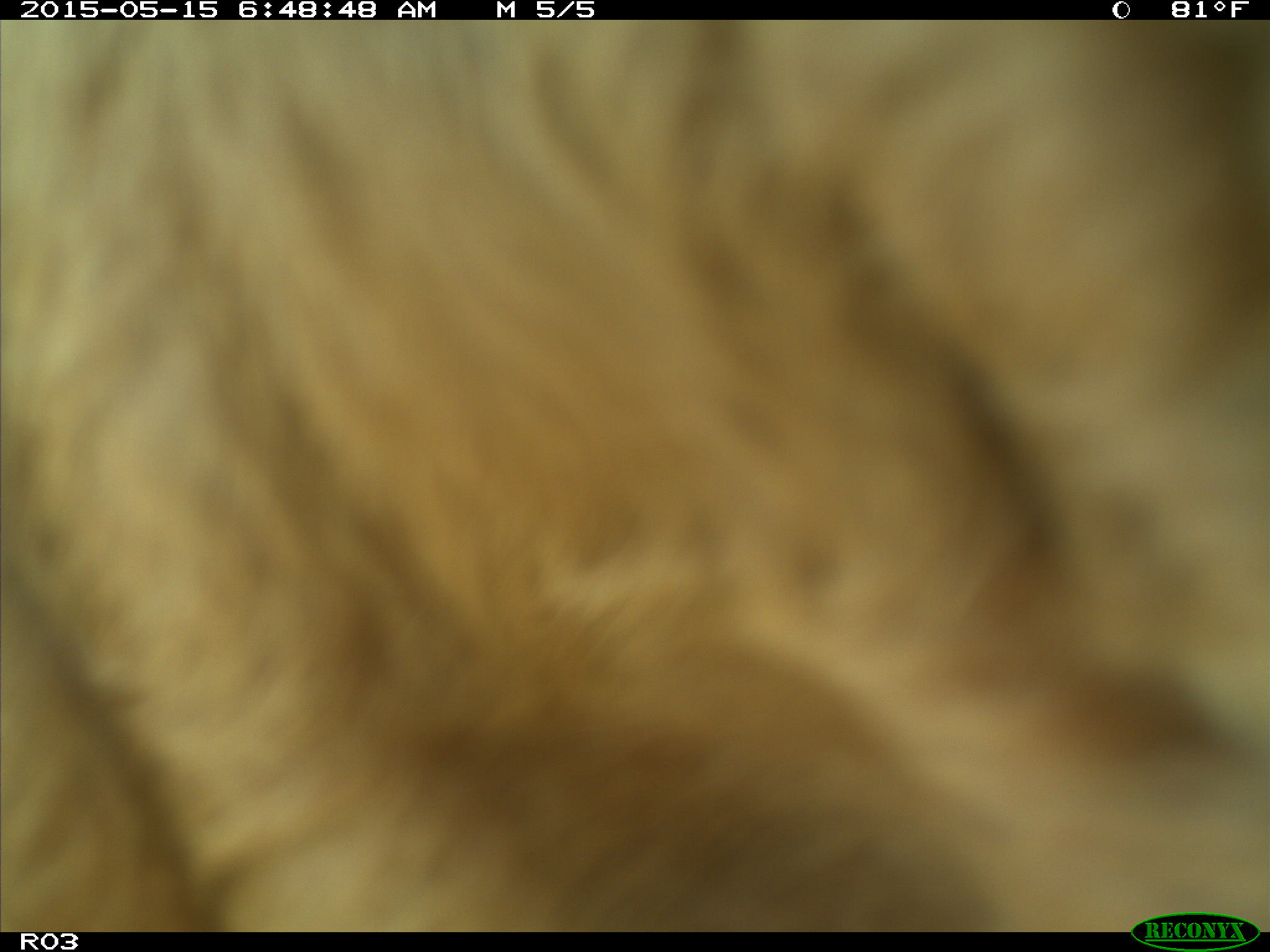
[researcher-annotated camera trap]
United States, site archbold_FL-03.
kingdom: Animalia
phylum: Chordata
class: Mammalia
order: Artiodactyla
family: Bovidae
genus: Bos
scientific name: Bos taurus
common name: domestic cow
Bos taurus (domestic cow).